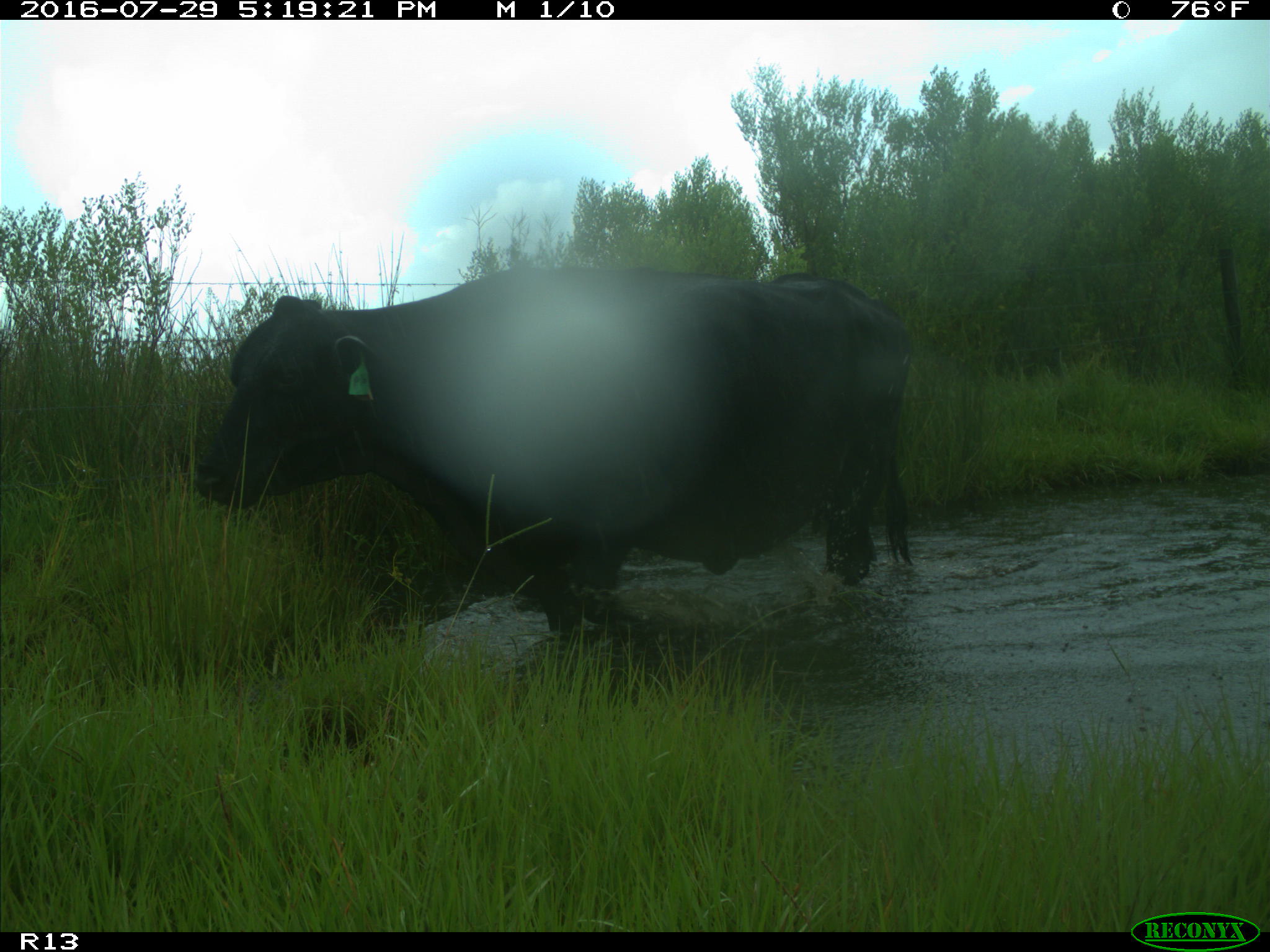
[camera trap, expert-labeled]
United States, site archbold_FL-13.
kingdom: Animalia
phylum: Chordata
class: Mammalia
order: Artiodactyla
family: Bovidae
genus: Bos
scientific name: Bos taurus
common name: domestic cow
Bos taurus (domestic cow).